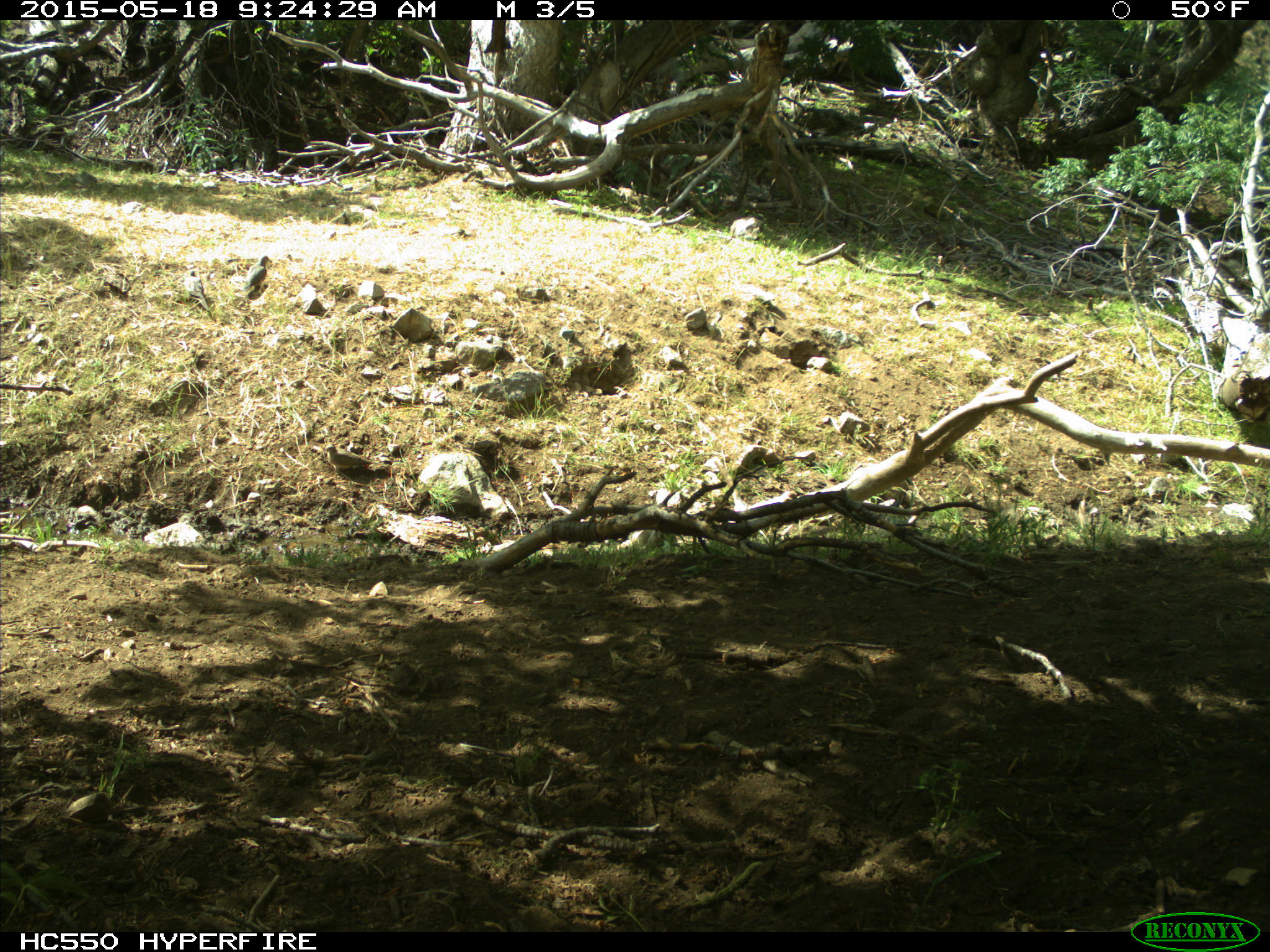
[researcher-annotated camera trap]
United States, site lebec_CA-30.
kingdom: Animalia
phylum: Chordata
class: Aves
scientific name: Aves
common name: birds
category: unidentified bird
Unidentified bird (birds) (Aves).